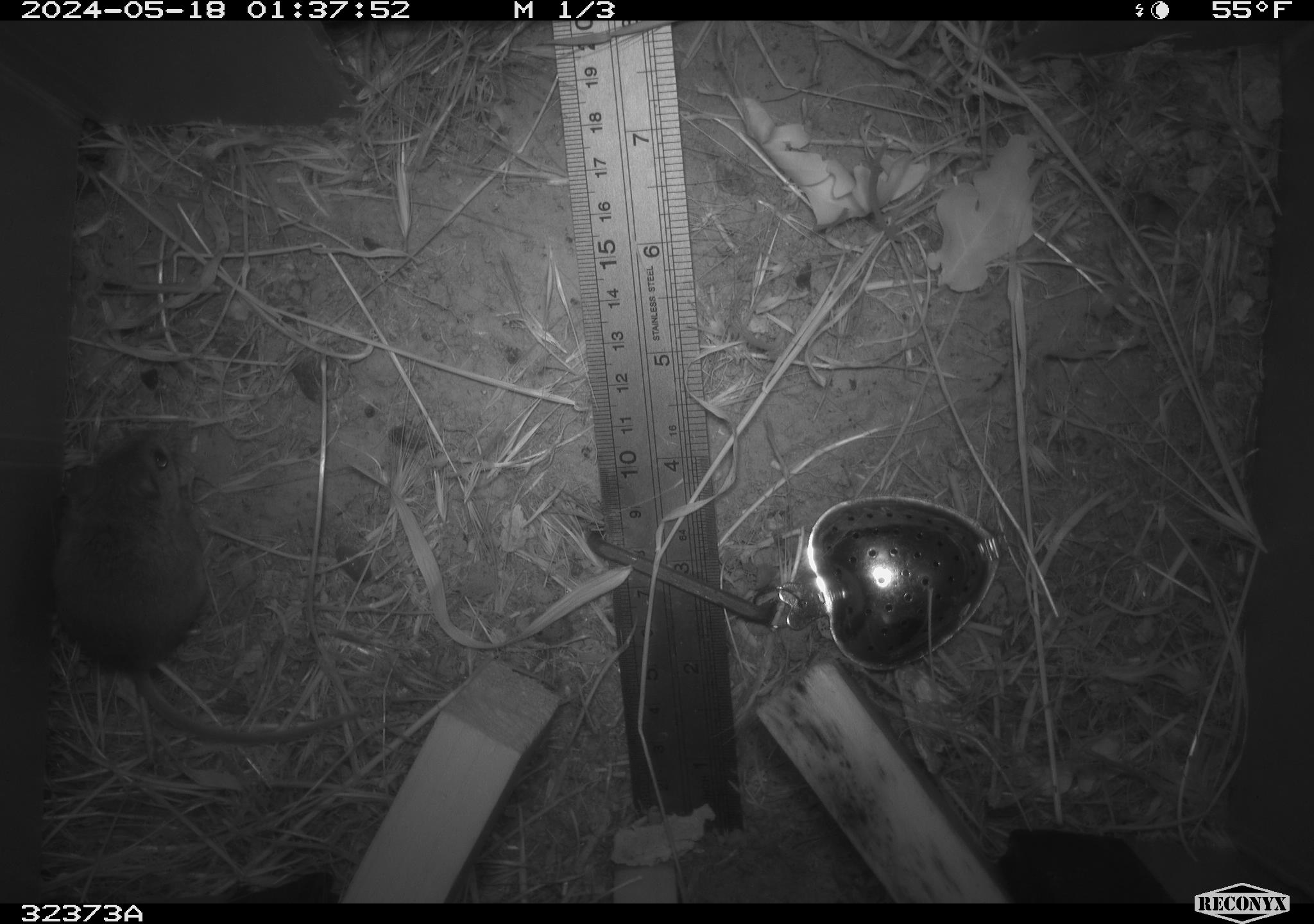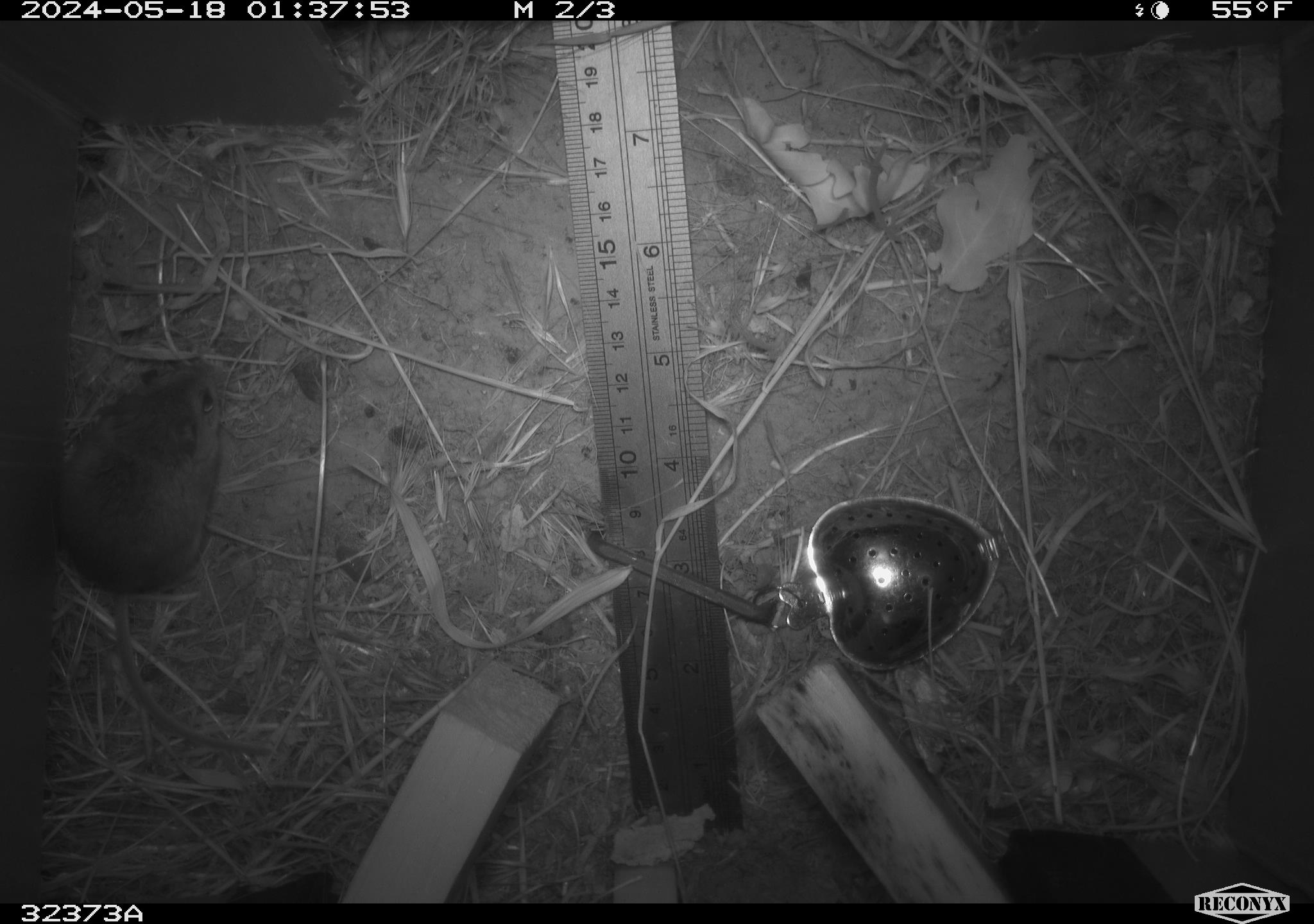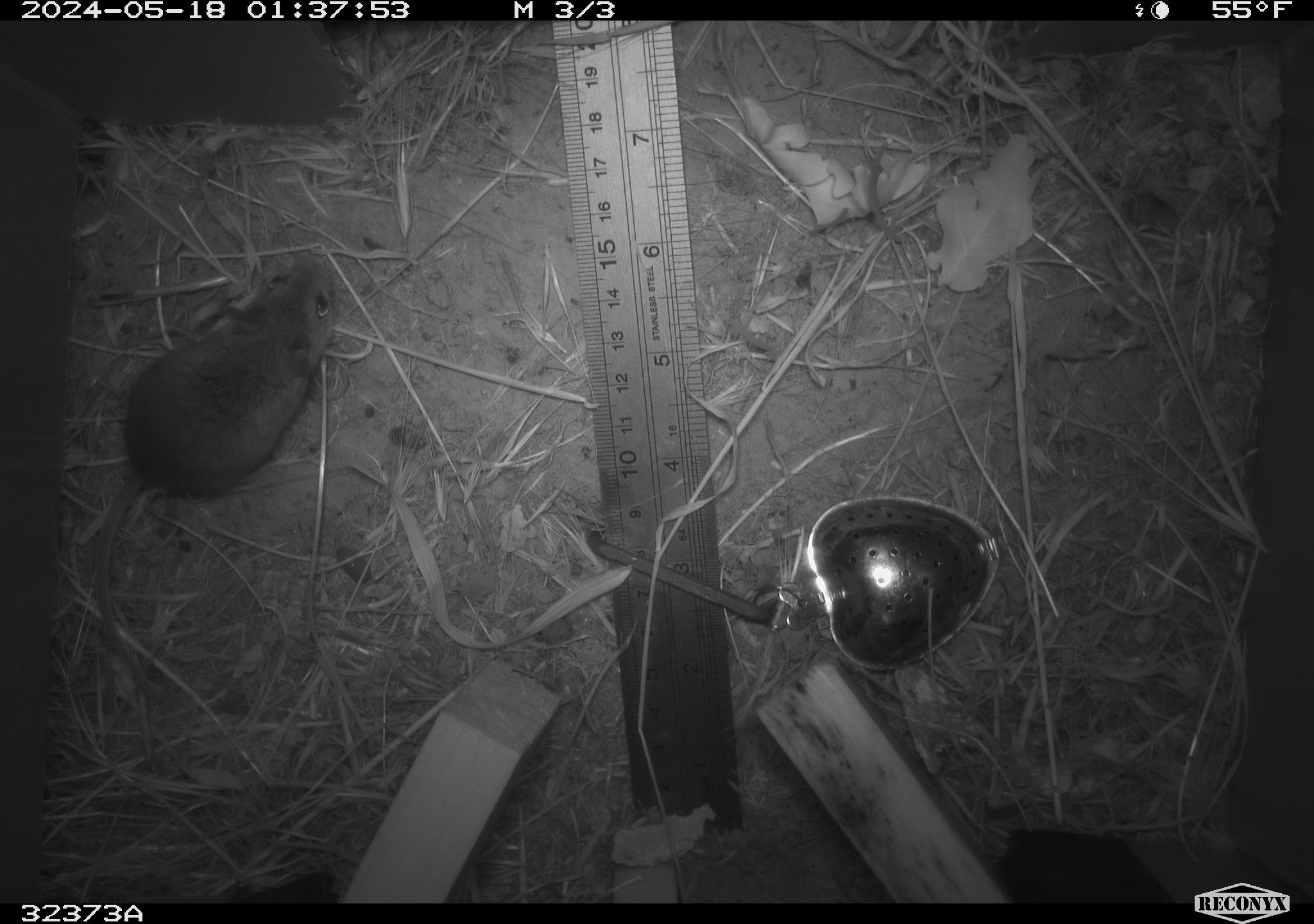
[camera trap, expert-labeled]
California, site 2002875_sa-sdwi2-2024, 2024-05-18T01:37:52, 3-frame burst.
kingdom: Animalia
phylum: Chordata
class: Mammalia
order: Rodentia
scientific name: Rodentia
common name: mouse species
Mouse species (Rodentia).